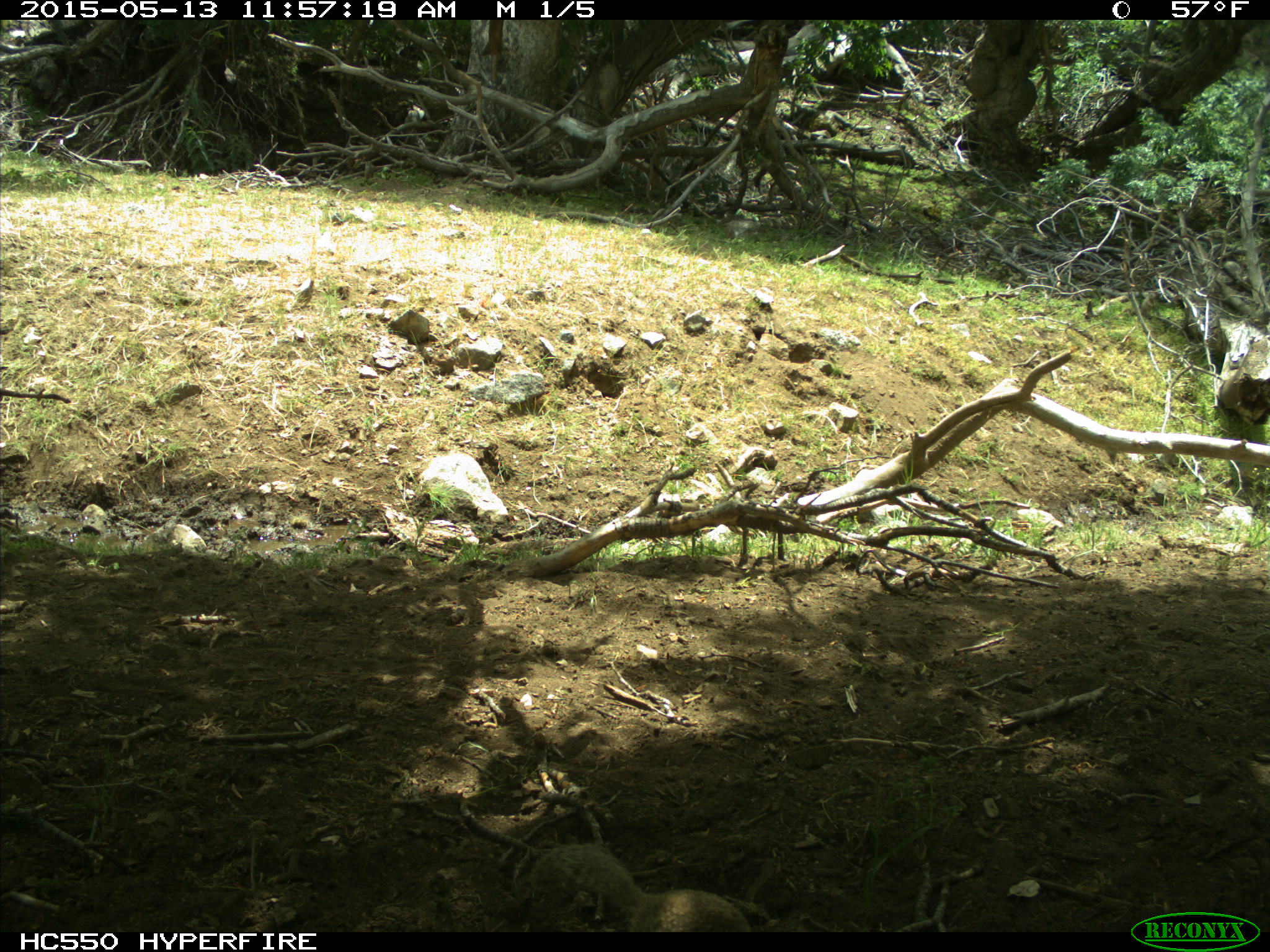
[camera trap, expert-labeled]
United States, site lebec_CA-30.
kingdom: Animalia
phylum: Chordata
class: Mammalia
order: Rodentia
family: Sciuridae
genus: Otospermophilus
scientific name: Otospermophilus beecheyi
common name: california ground squirrel